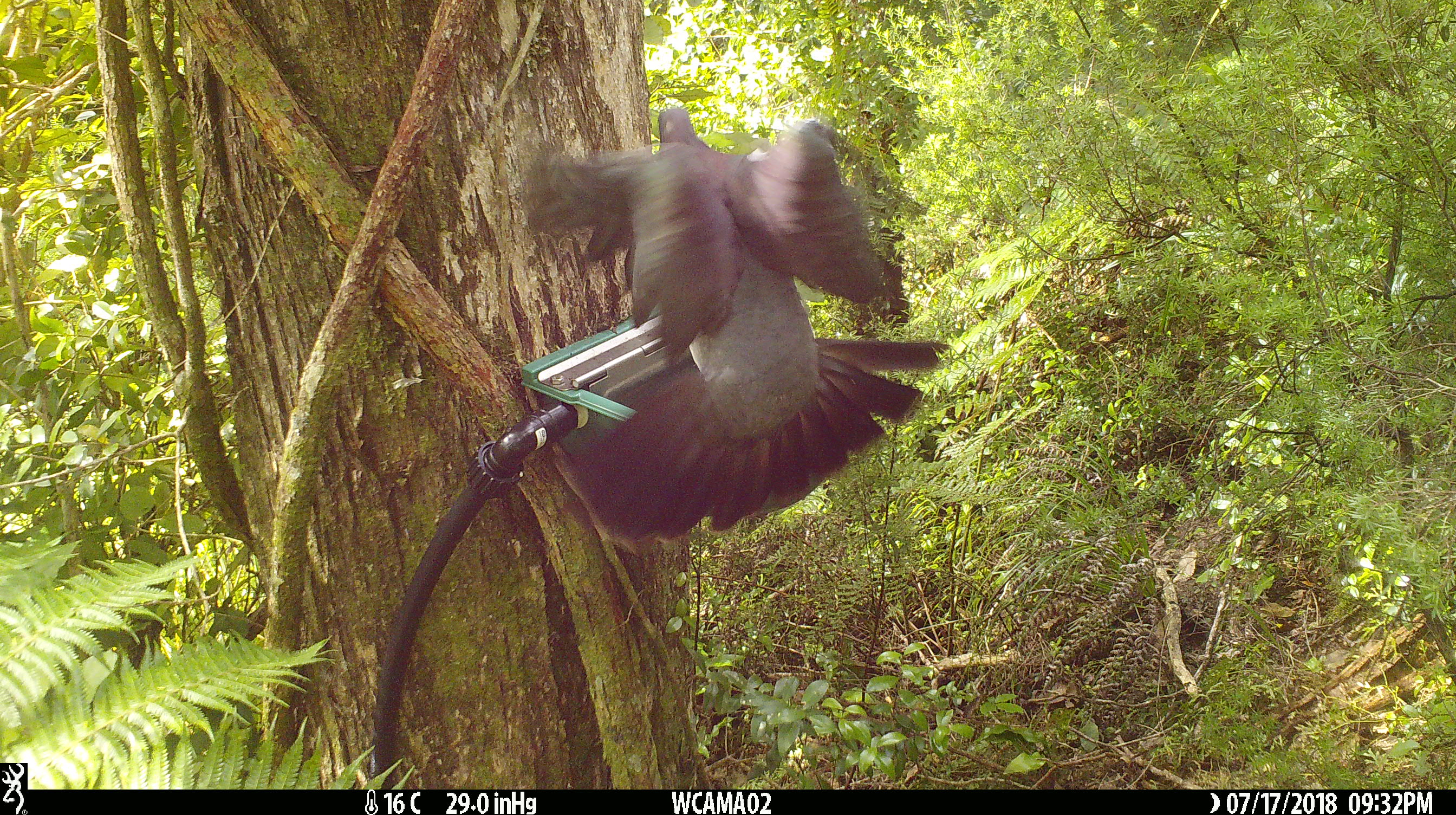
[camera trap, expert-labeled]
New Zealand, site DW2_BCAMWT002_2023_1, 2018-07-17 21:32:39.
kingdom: Animalia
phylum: Chordata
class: Aves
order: Columbiformes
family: Columbidae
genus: Hemiphaga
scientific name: Hemiphaga novaeseelandiae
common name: new zealand pigeon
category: kereru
Kereru (new zealand pigeon) (Hemiphaga novaeseelandiae).